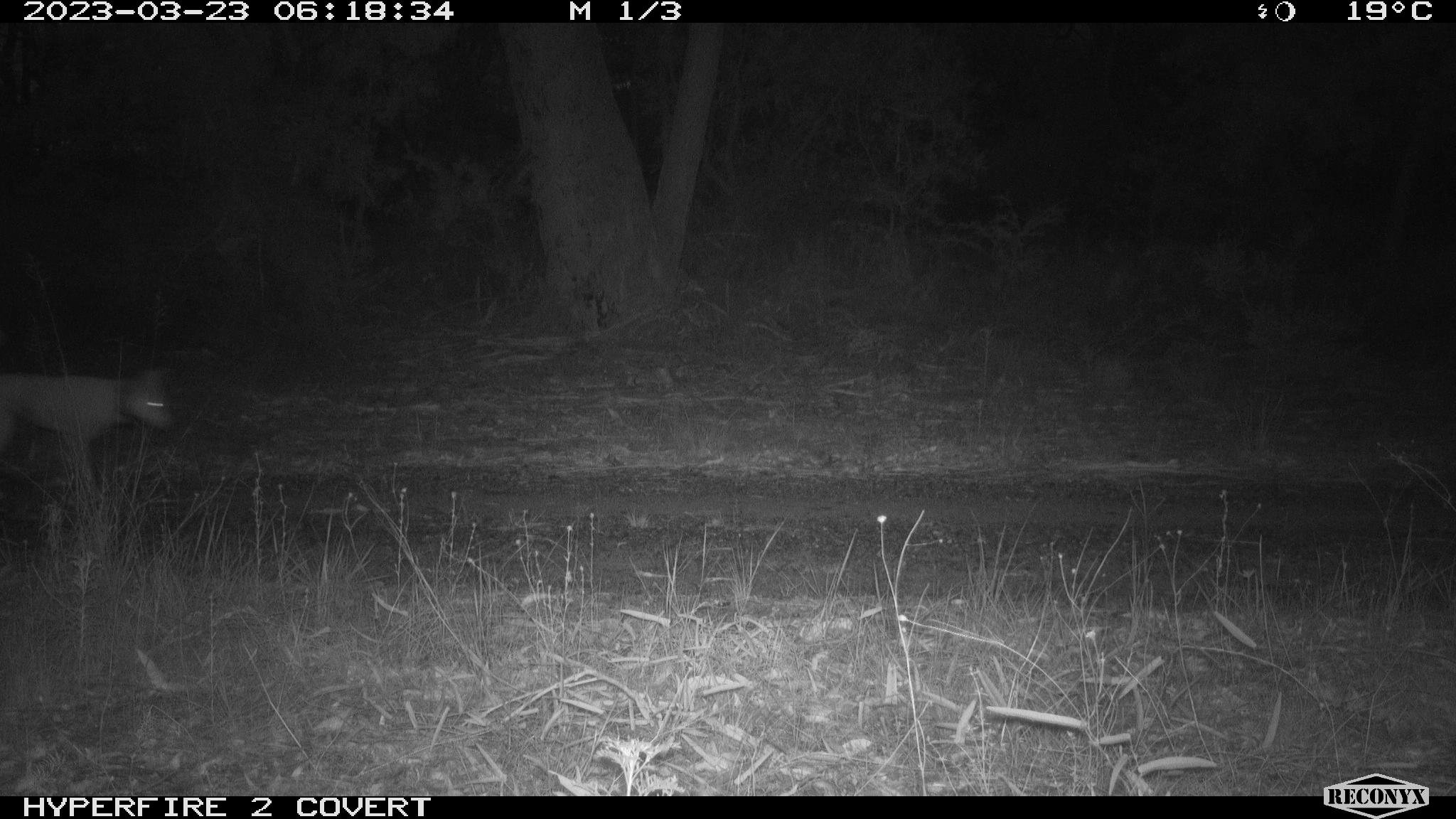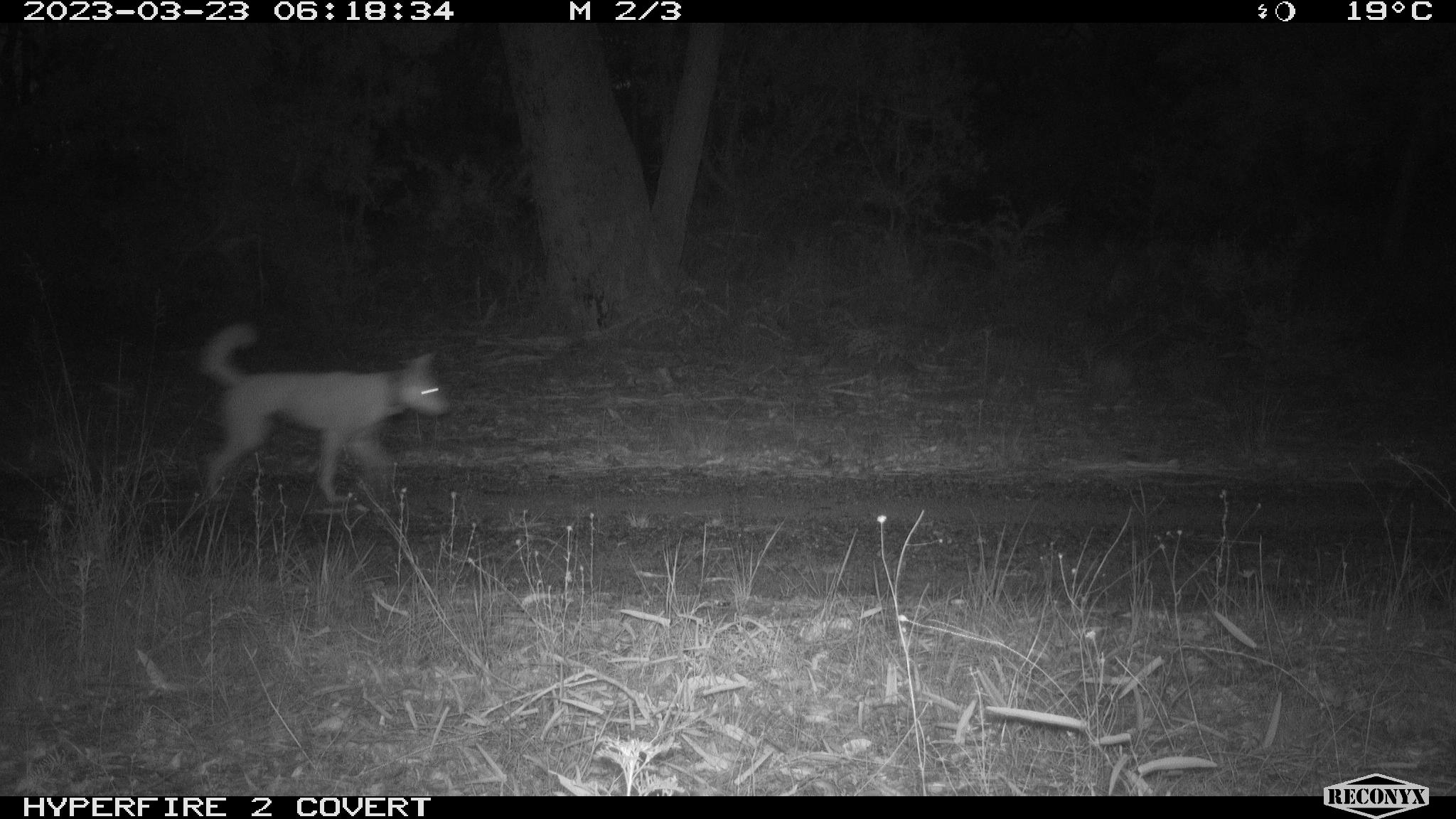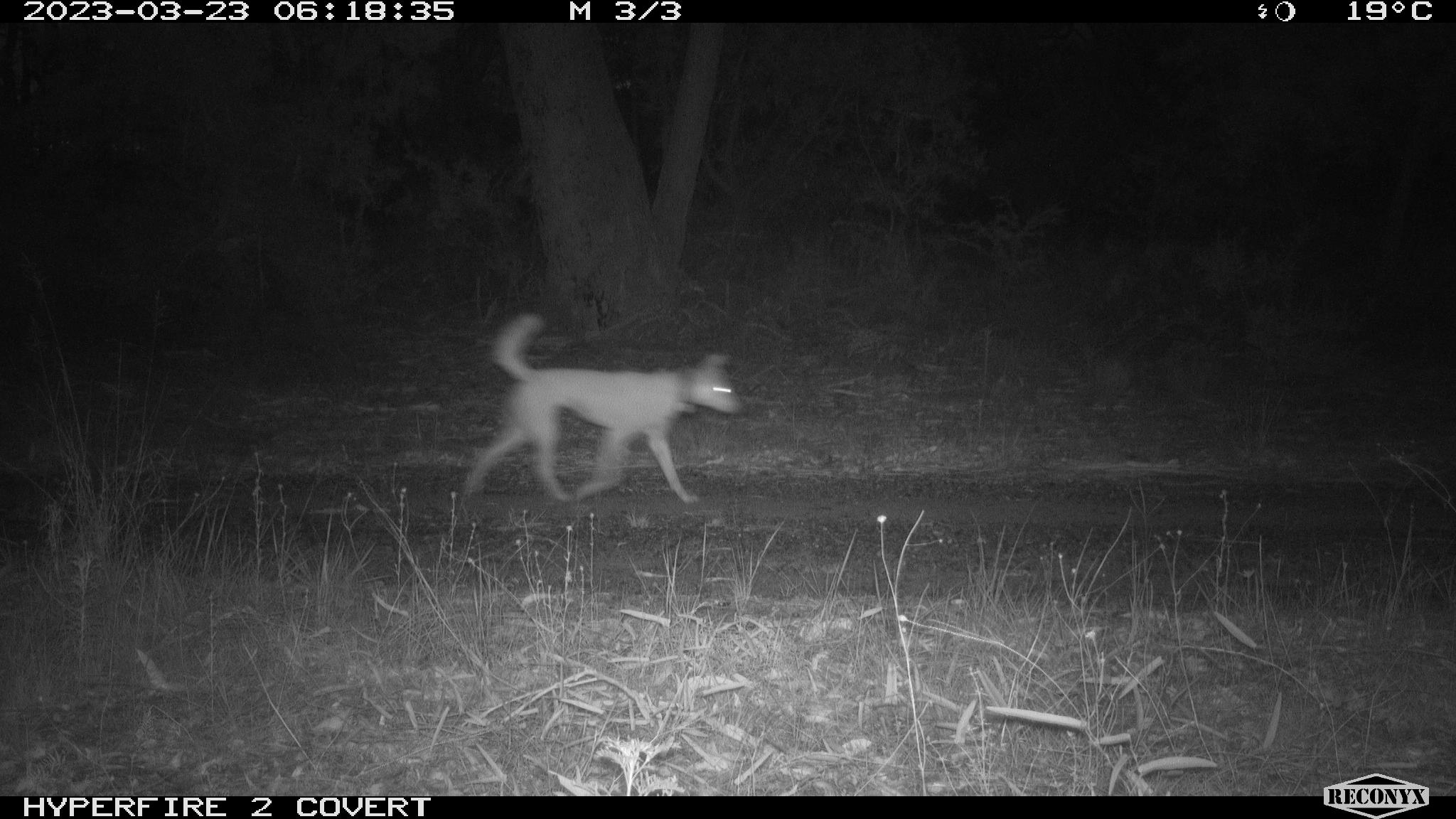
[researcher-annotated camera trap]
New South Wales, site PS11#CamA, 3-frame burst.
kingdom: Animalia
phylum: Chordata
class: Mammalia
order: Carnivora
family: Canidae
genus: Canis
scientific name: Canis familiaris dingo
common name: dingo